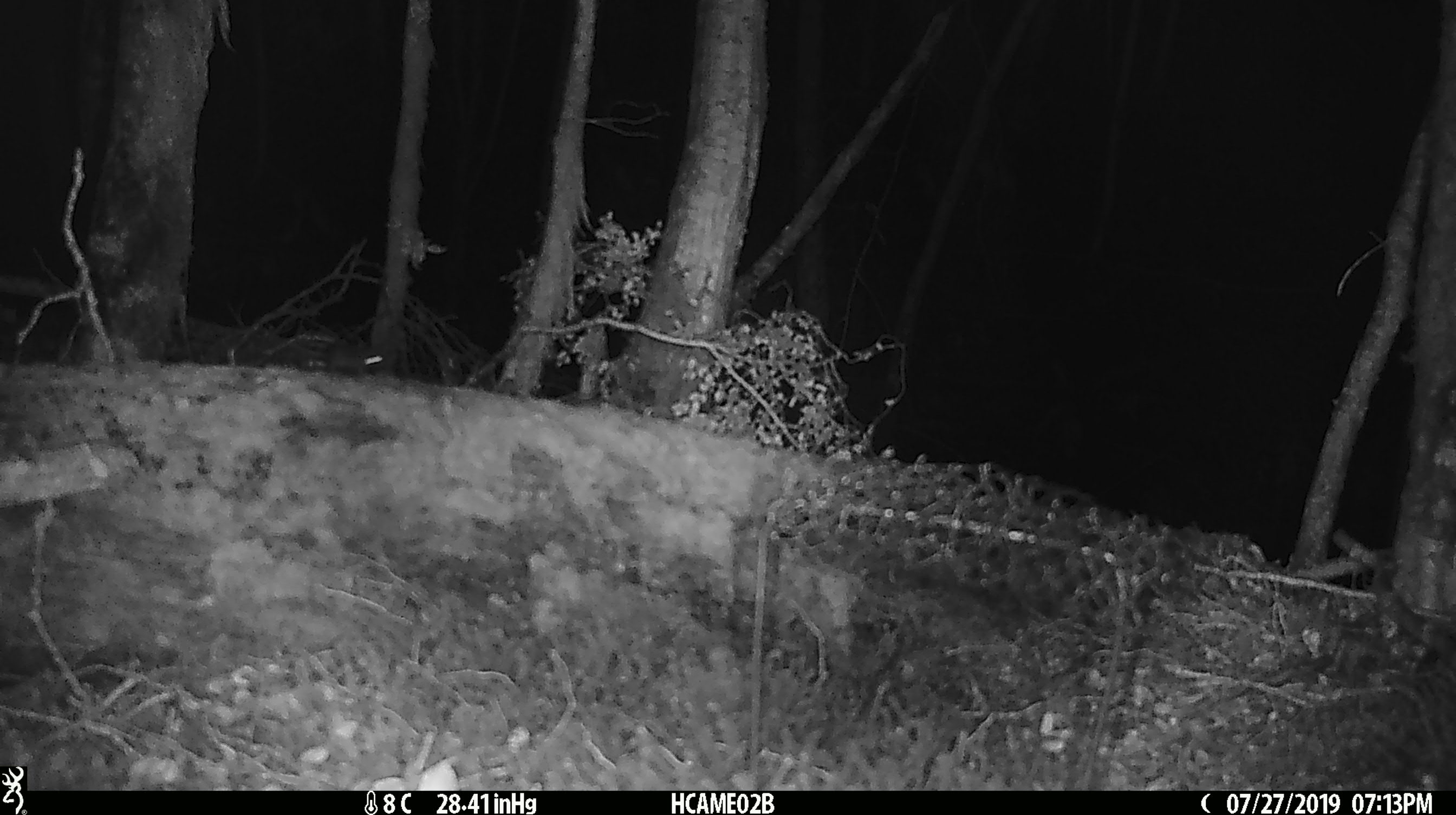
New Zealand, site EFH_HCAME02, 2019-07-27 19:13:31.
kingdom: Animalia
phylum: Chordata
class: Mammalia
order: Rodentia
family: Muridae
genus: Mus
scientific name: Mus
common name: mouse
Mouse (Mus).